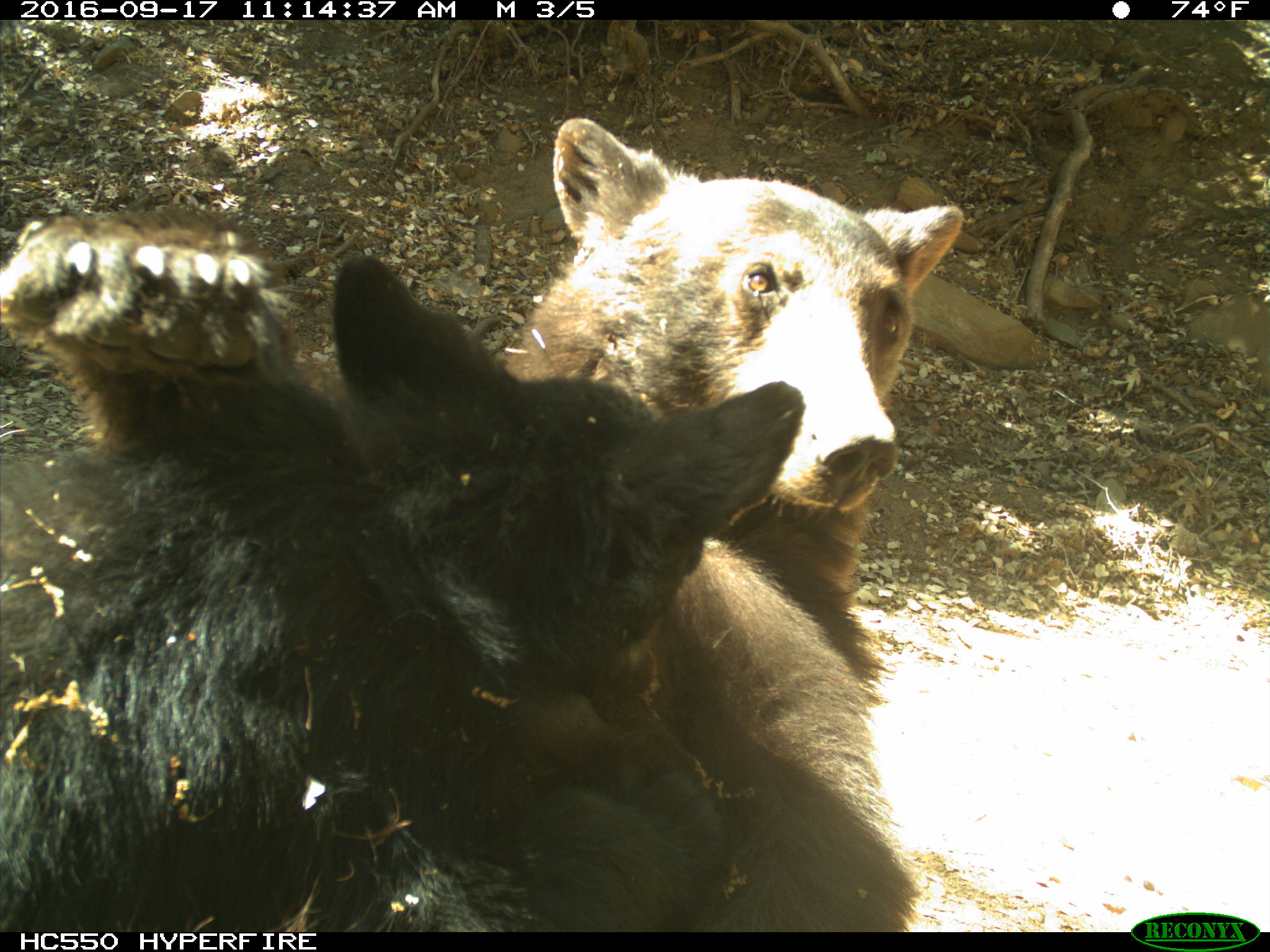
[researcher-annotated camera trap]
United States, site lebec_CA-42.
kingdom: Animalia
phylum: Chordata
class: Mammalia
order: Carnivora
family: Ursidae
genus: Ursus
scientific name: Ursus americanus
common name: american black bear